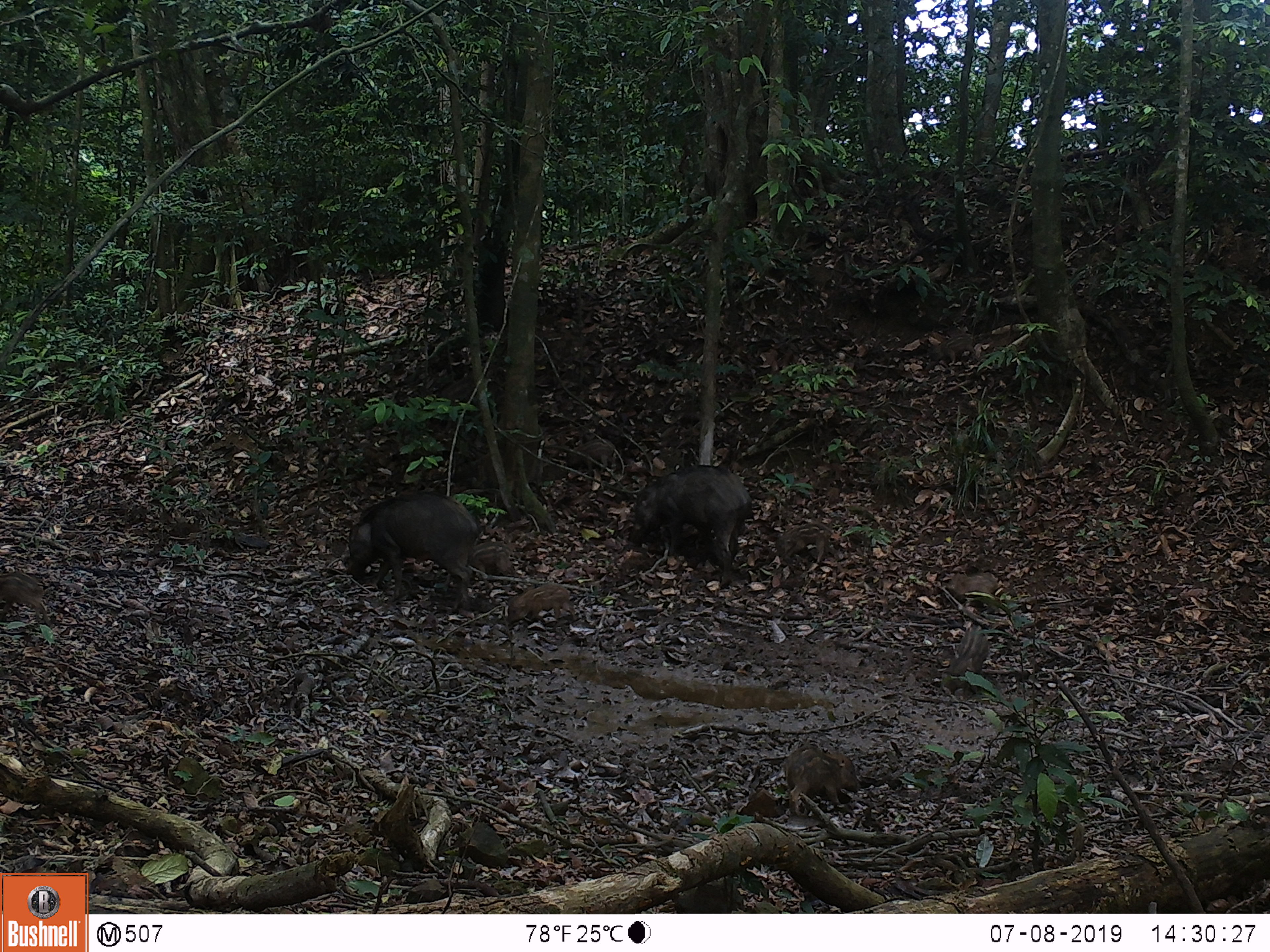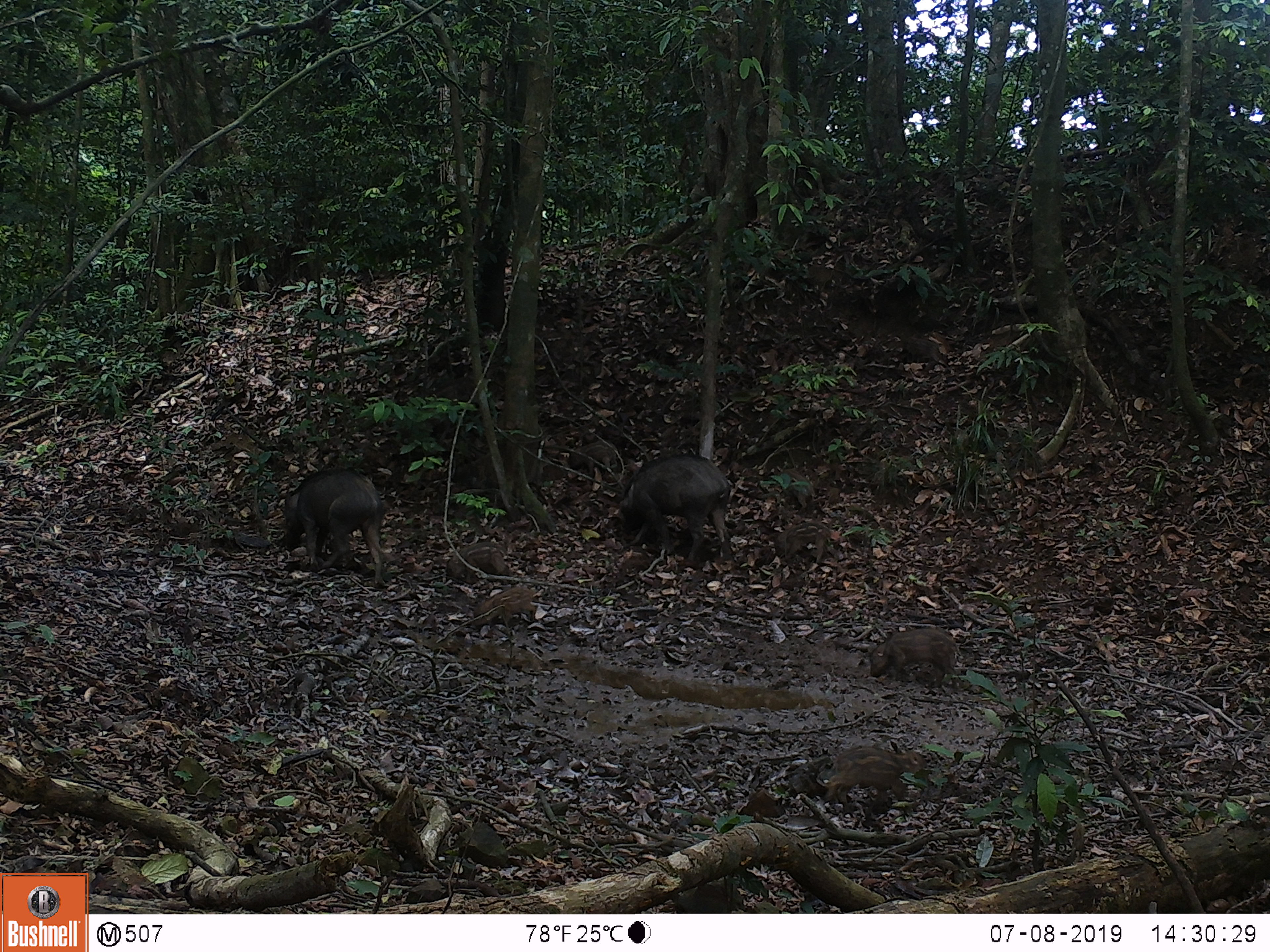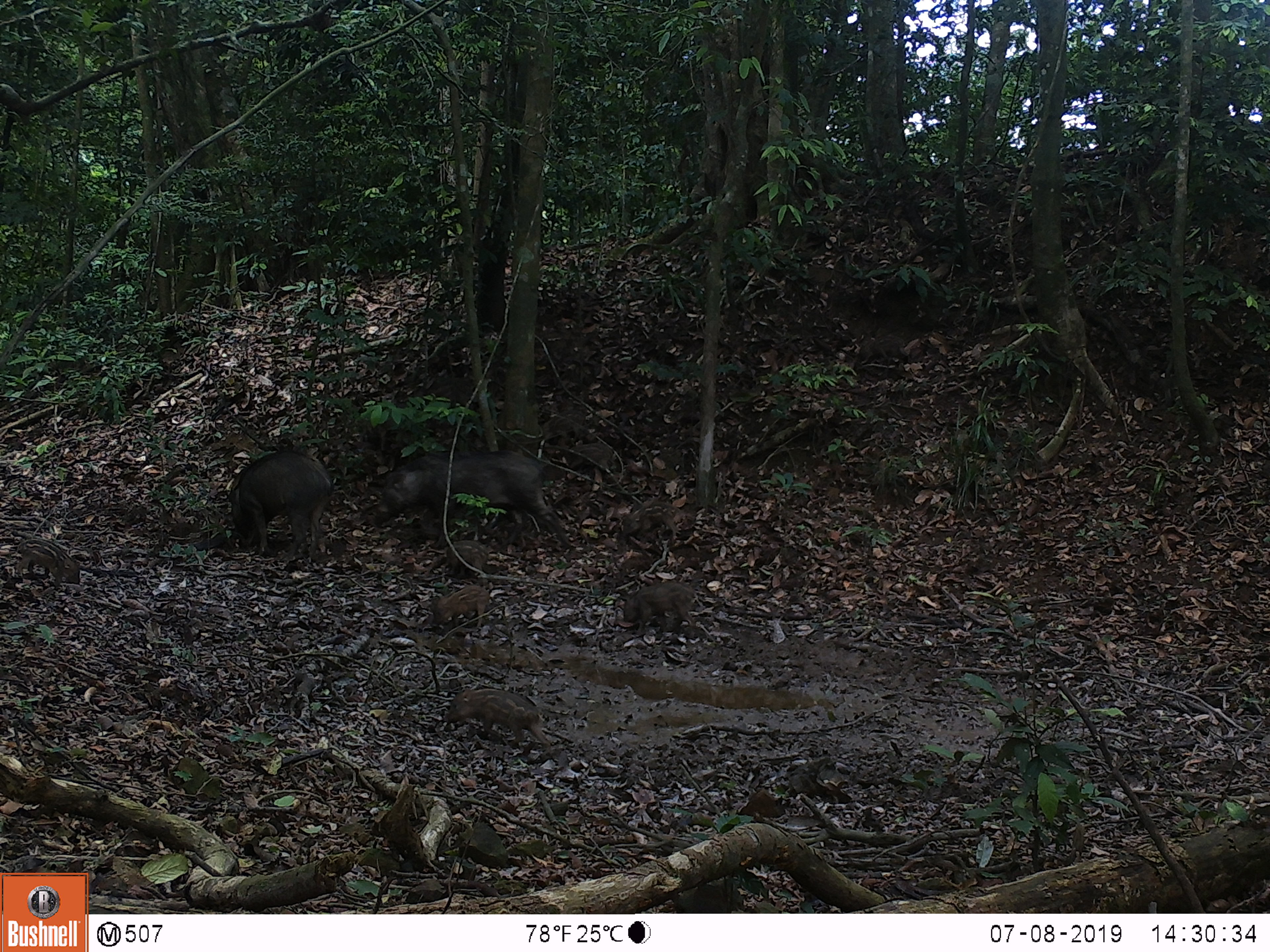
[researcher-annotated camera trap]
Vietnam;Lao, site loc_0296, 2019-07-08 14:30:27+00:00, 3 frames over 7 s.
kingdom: Animalia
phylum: Chordata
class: Mammalia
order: Artiodactyla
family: Suidae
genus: Sus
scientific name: Sus scrofa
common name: eurasian wild pig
Eurasian wild pig (Sus scrofa). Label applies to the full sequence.